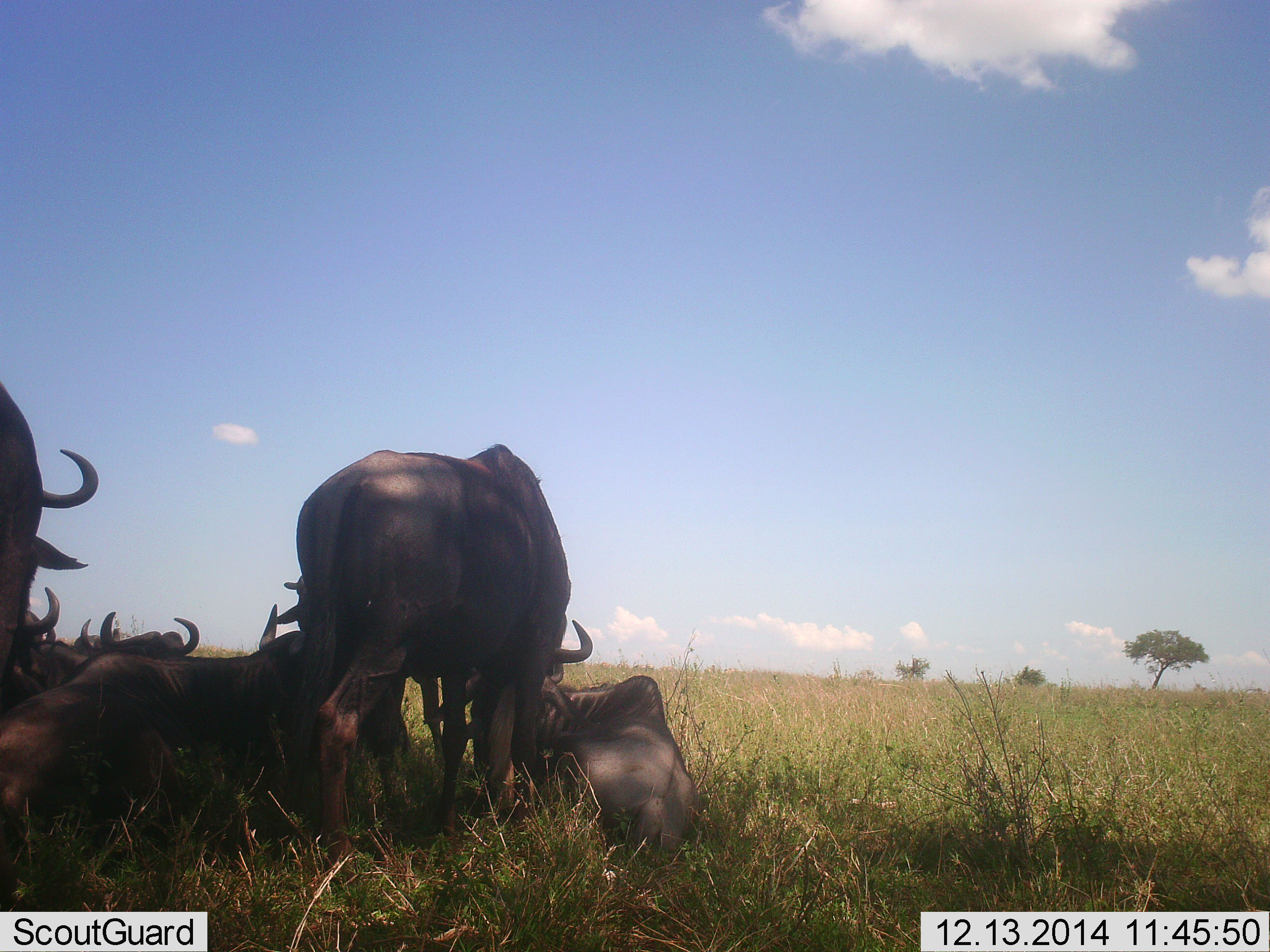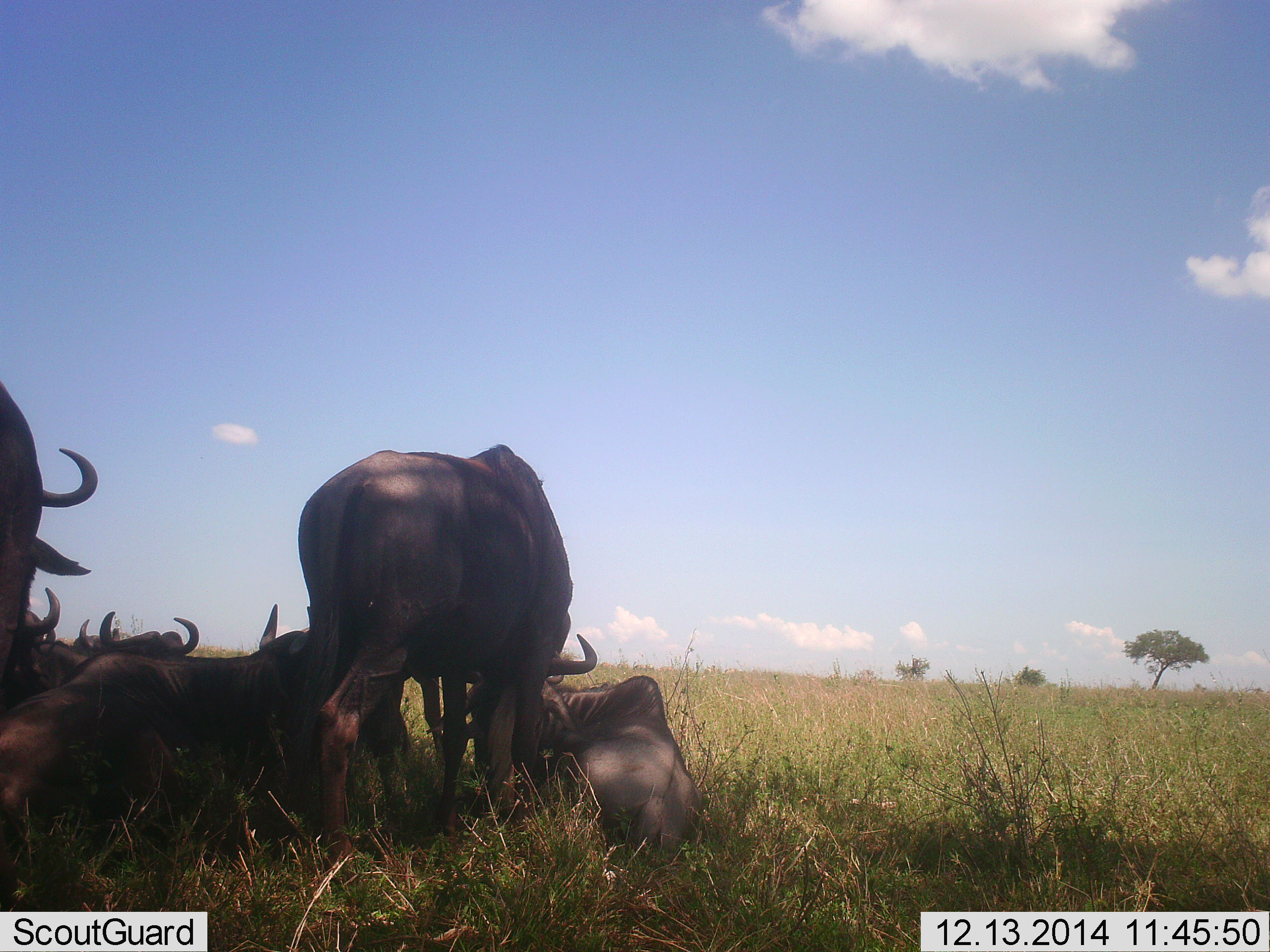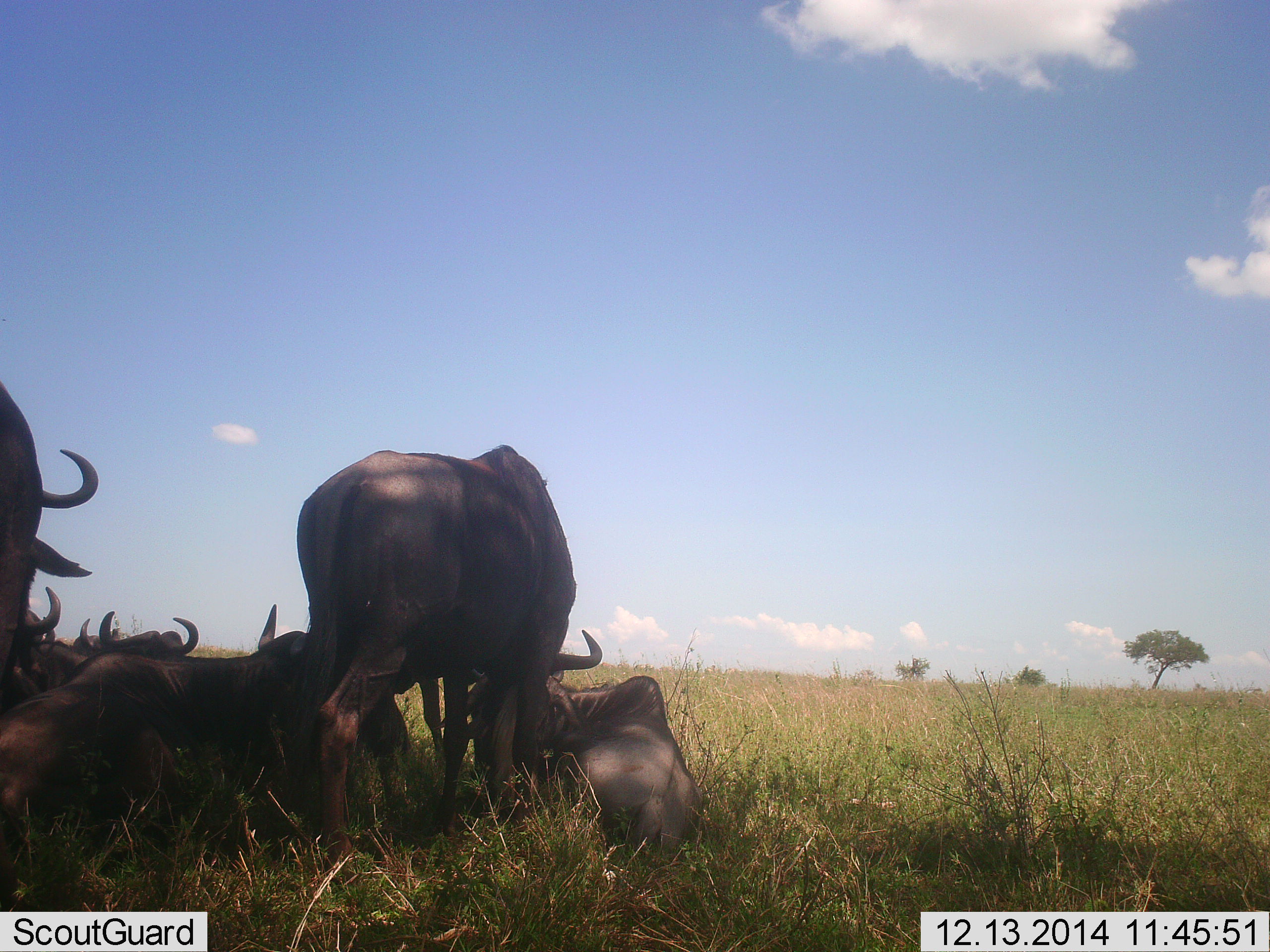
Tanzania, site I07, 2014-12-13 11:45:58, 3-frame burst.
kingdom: Animalia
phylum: Chordata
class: Mammalia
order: Artiodactyla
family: Bovidae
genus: Connochaetes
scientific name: Connochaetes taurinus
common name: blue wildebeest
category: wildebeest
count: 8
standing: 70%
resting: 90%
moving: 0%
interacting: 0%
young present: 0%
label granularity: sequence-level